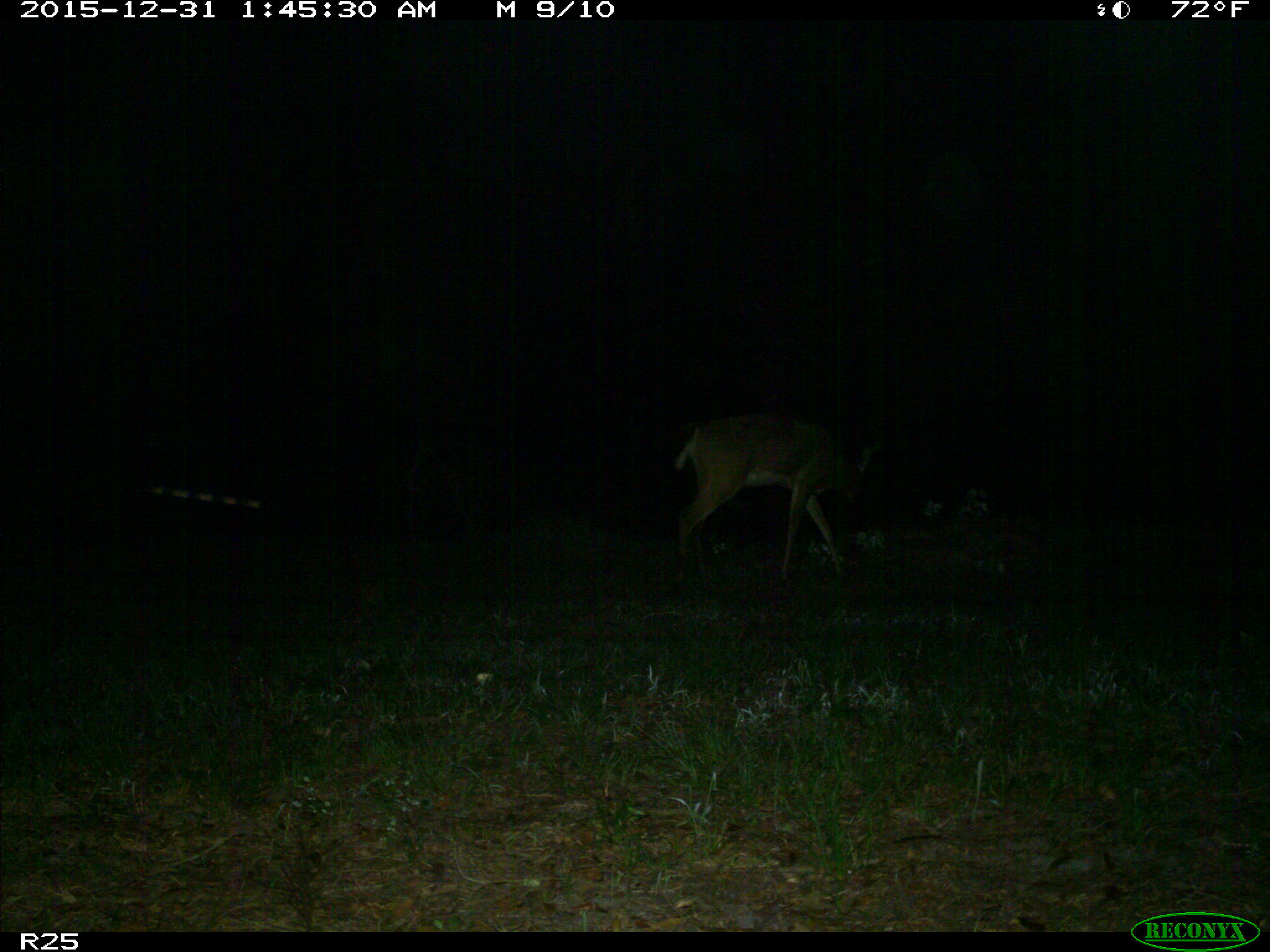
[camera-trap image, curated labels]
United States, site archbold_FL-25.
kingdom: Animalia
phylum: Chordata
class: Mammalia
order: Artiodactyla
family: Cervidae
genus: Odocoileus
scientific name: Odocoileus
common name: deer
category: unidentified deer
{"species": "unidentified deer (deer) (Odocoileus)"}